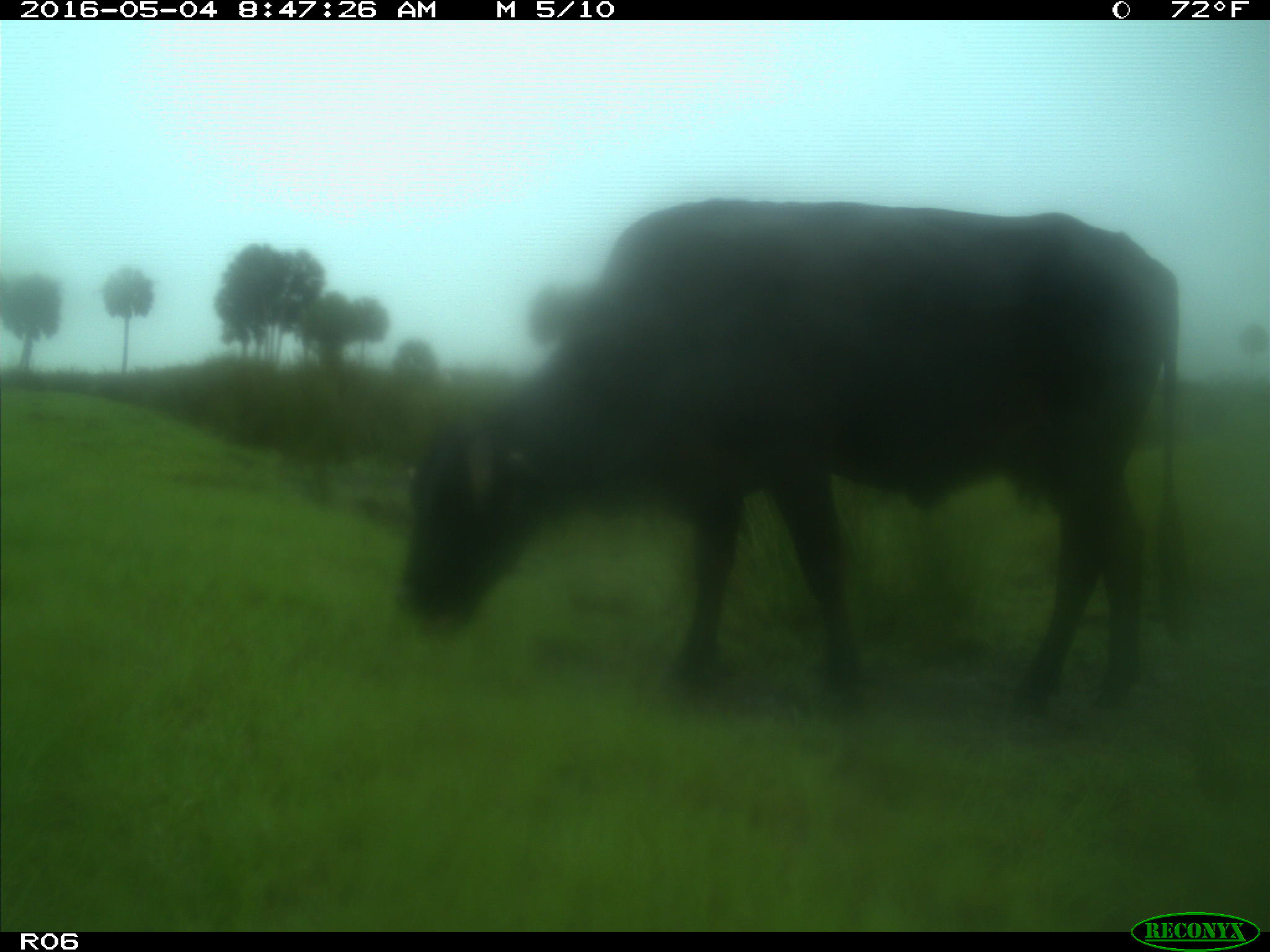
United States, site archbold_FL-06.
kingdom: Animalia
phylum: Chordata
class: Mammalia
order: Artiodactyla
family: Bovidae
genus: Bos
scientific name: Bos taurus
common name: domestic cow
Bos taurus (domestic cow).